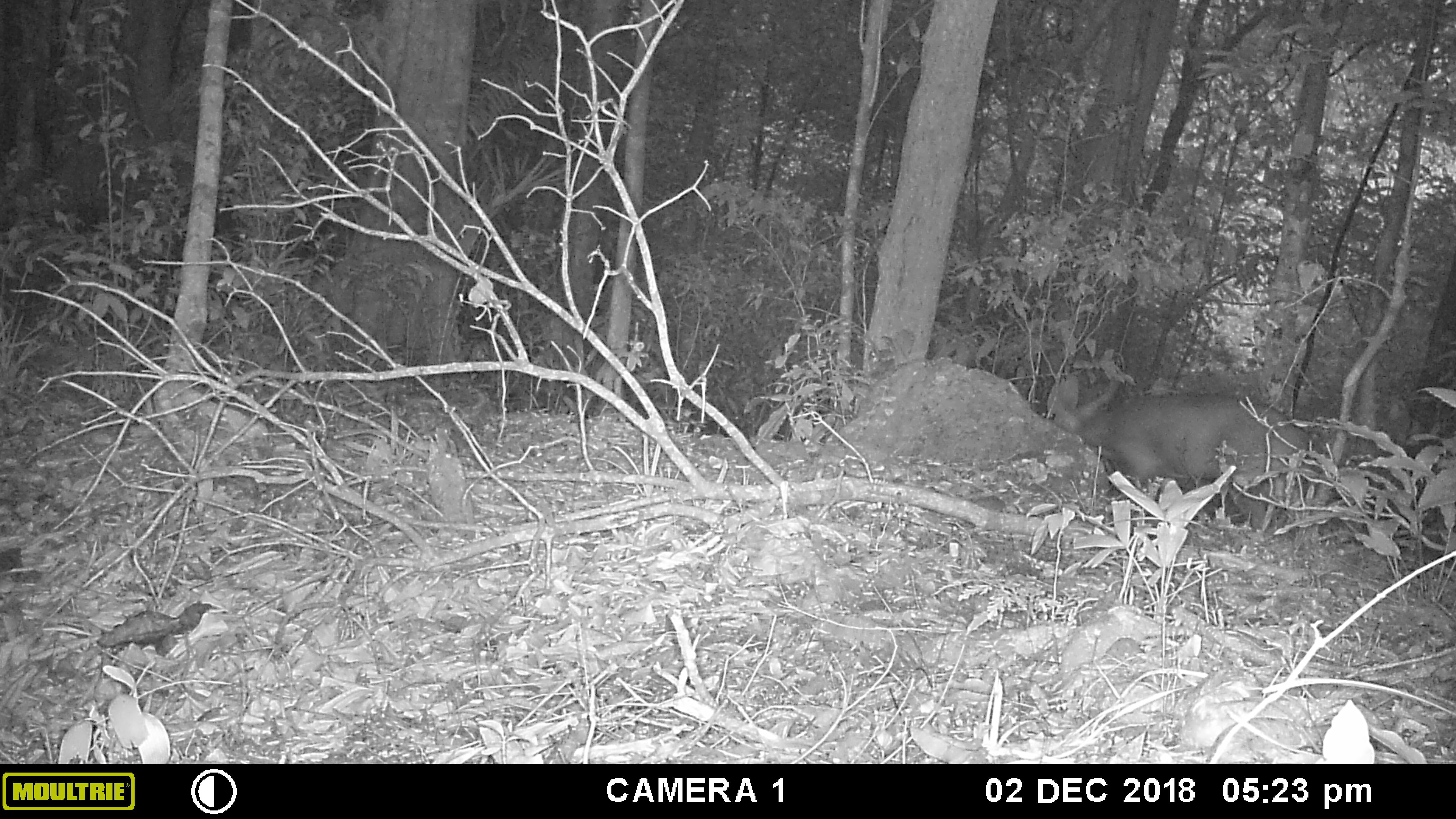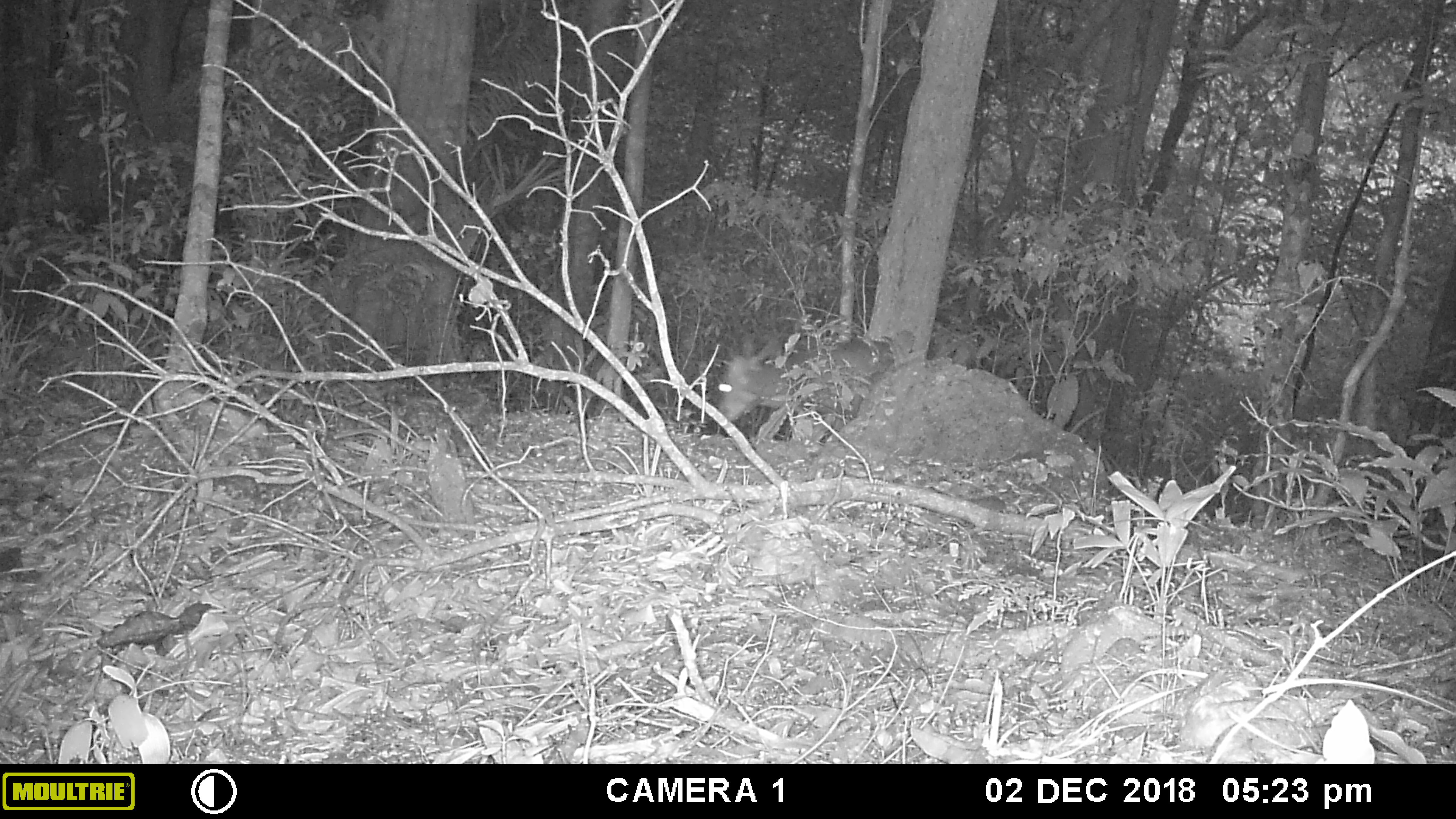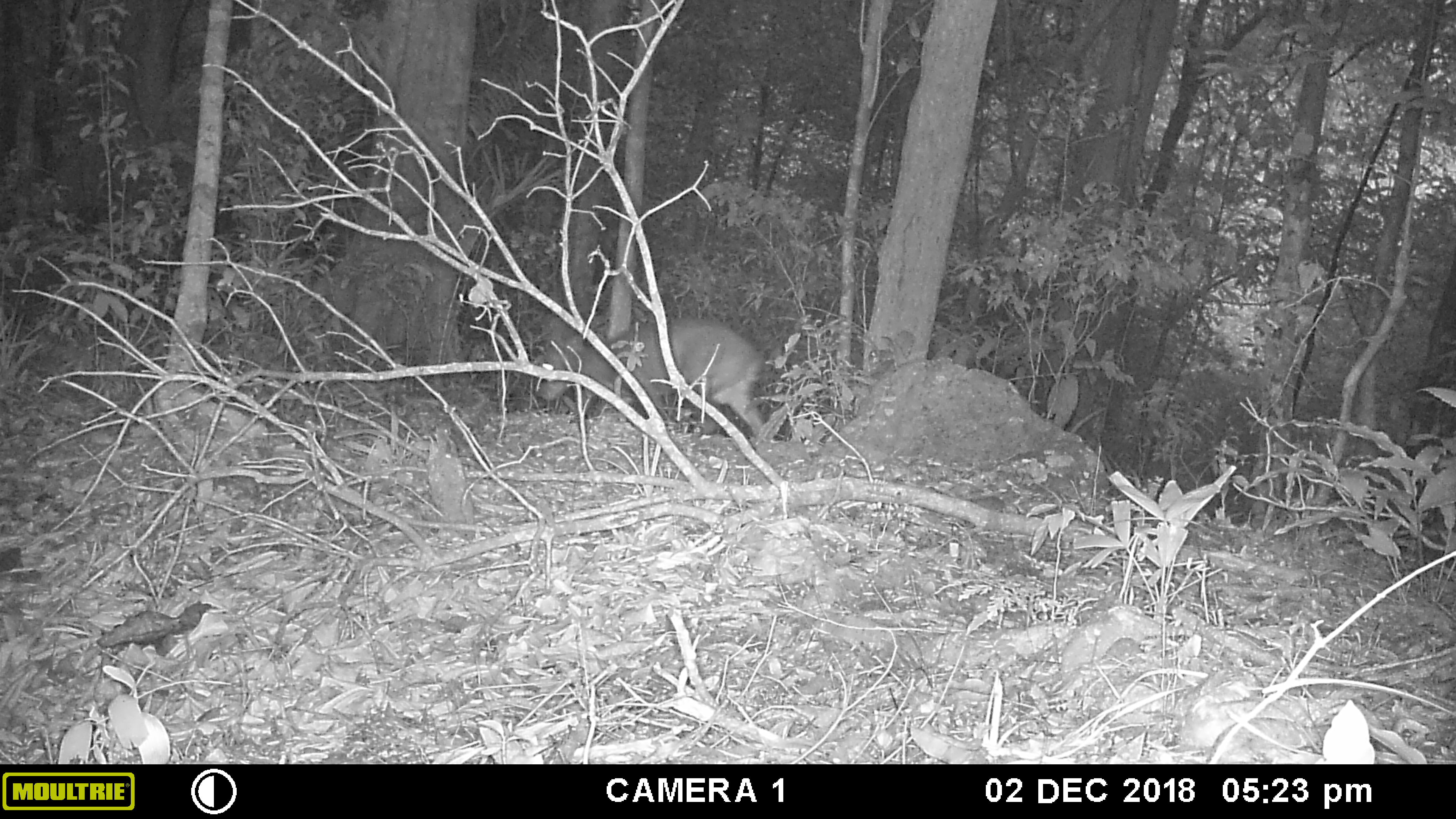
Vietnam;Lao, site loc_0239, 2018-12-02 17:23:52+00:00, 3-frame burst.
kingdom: Animalia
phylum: Chordata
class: Mammalia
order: Artiodactyla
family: Cervidae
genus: Muntiacus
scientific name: Muntiacus vuquangensis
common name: large-antlered muntjac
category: large antlered muntjac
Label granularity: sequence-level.